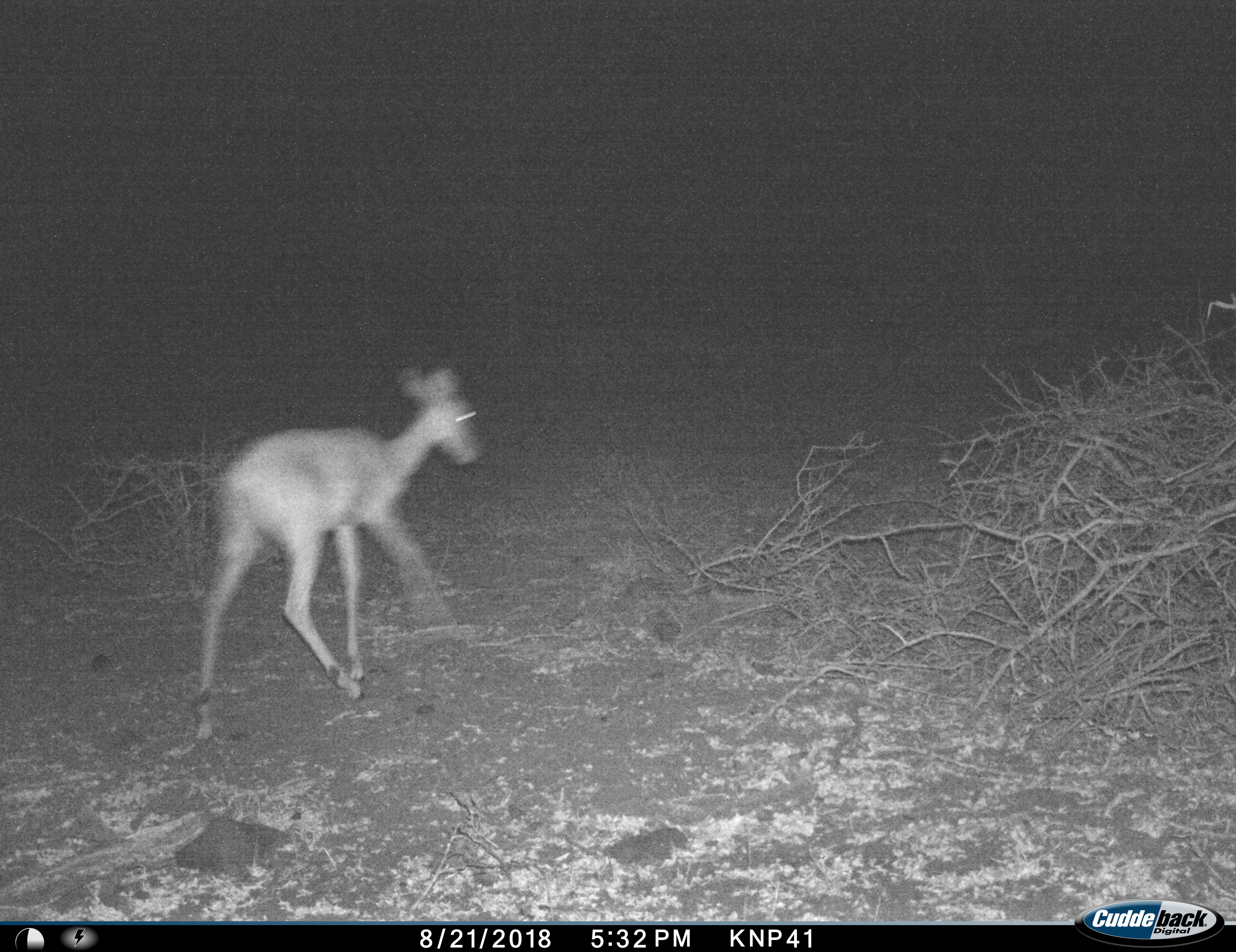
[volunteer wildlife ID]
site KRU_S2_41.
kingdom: Animalia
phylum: Chordata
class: Mammalia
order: Artiodactyla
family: Bovidae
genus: Aepyceros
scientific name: Aepyceros melampus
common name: impala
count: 1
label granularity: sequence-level